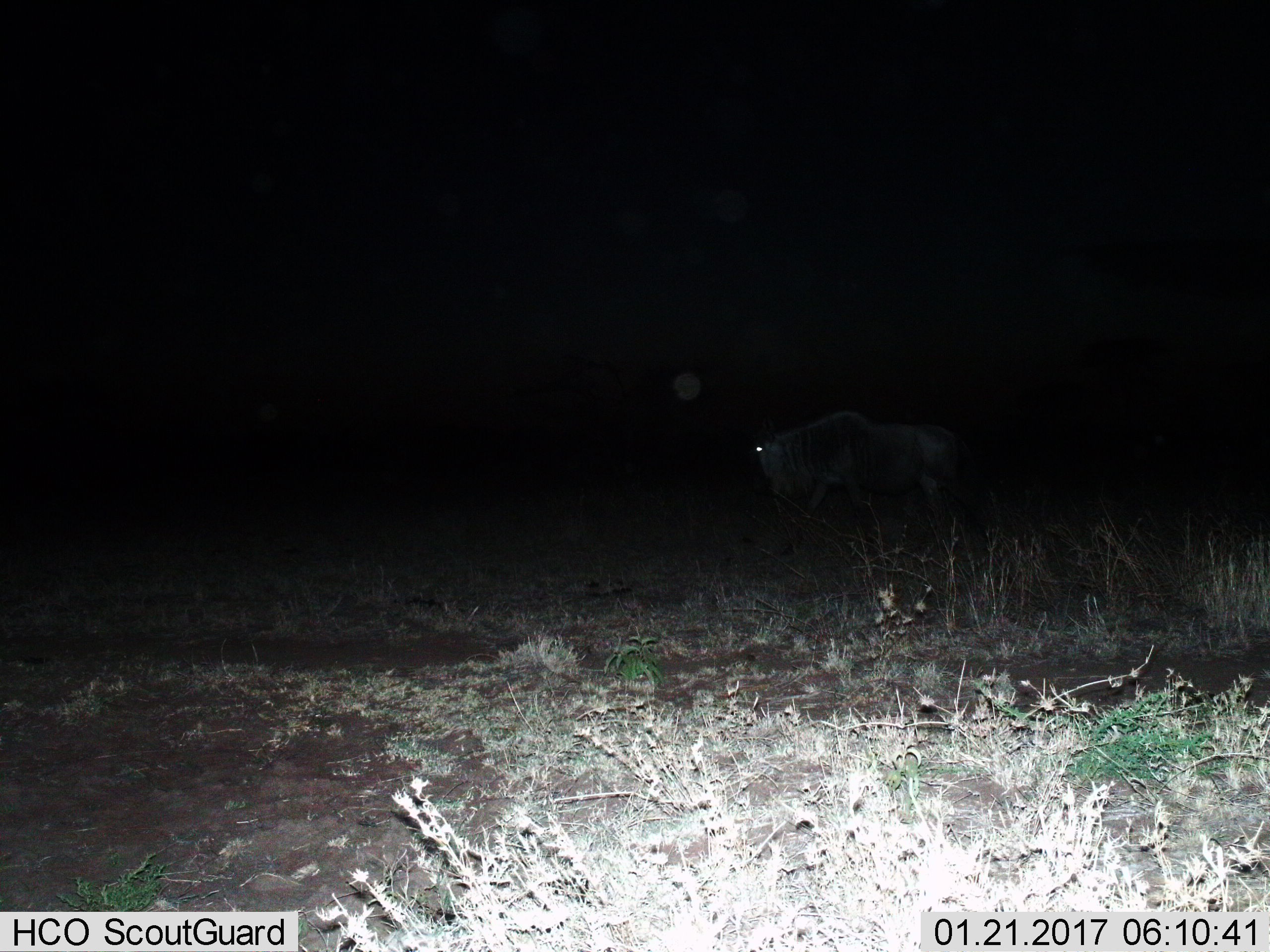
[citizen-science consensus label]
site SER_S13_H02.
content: unidentified animal